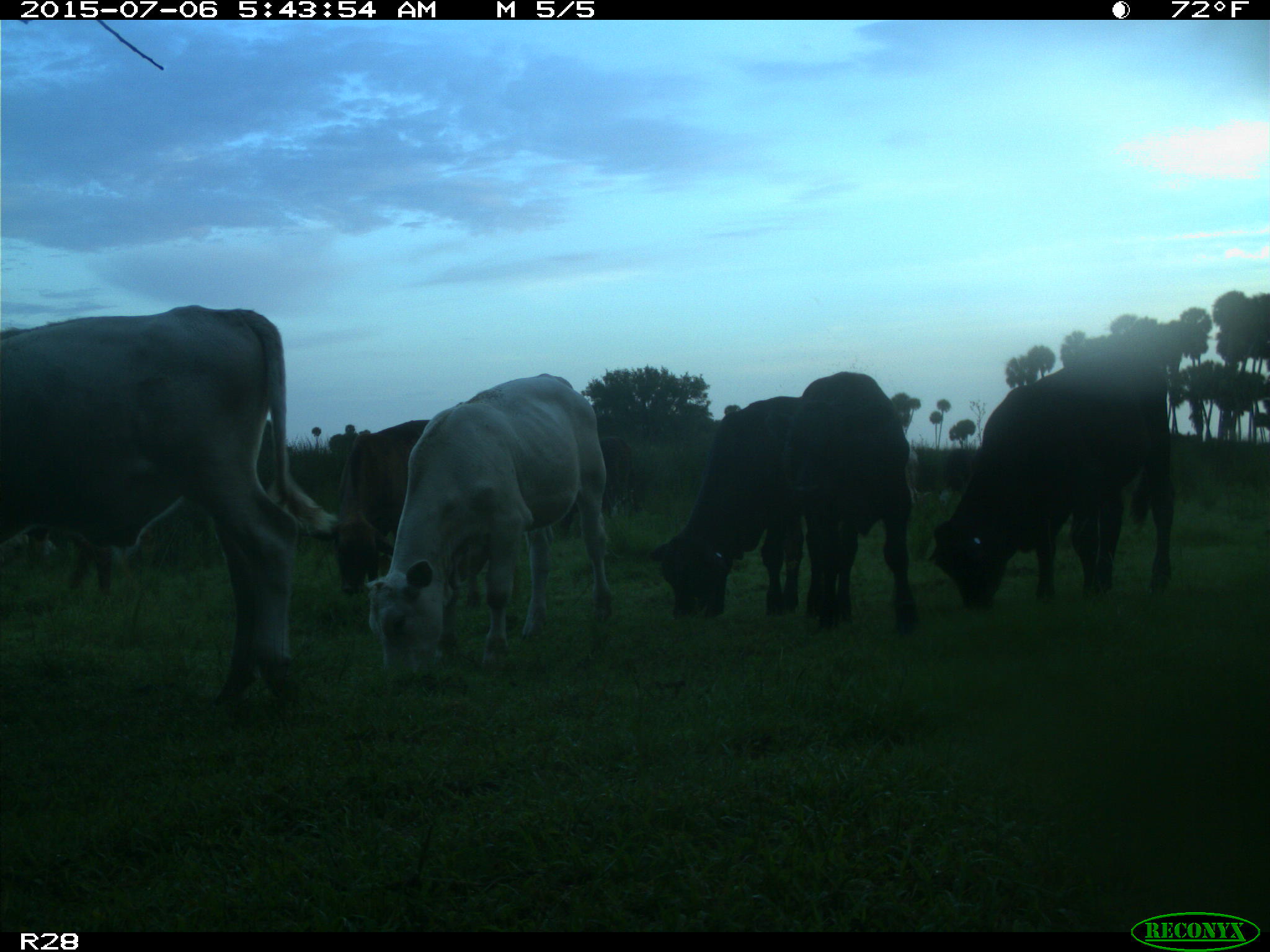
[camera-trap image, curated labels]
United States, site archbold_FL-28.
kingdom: Animalia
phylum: Chordata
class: Mammalia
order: Artiodactyla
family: Bovidae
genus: Bos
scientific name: Bos taurus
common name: domestic cow